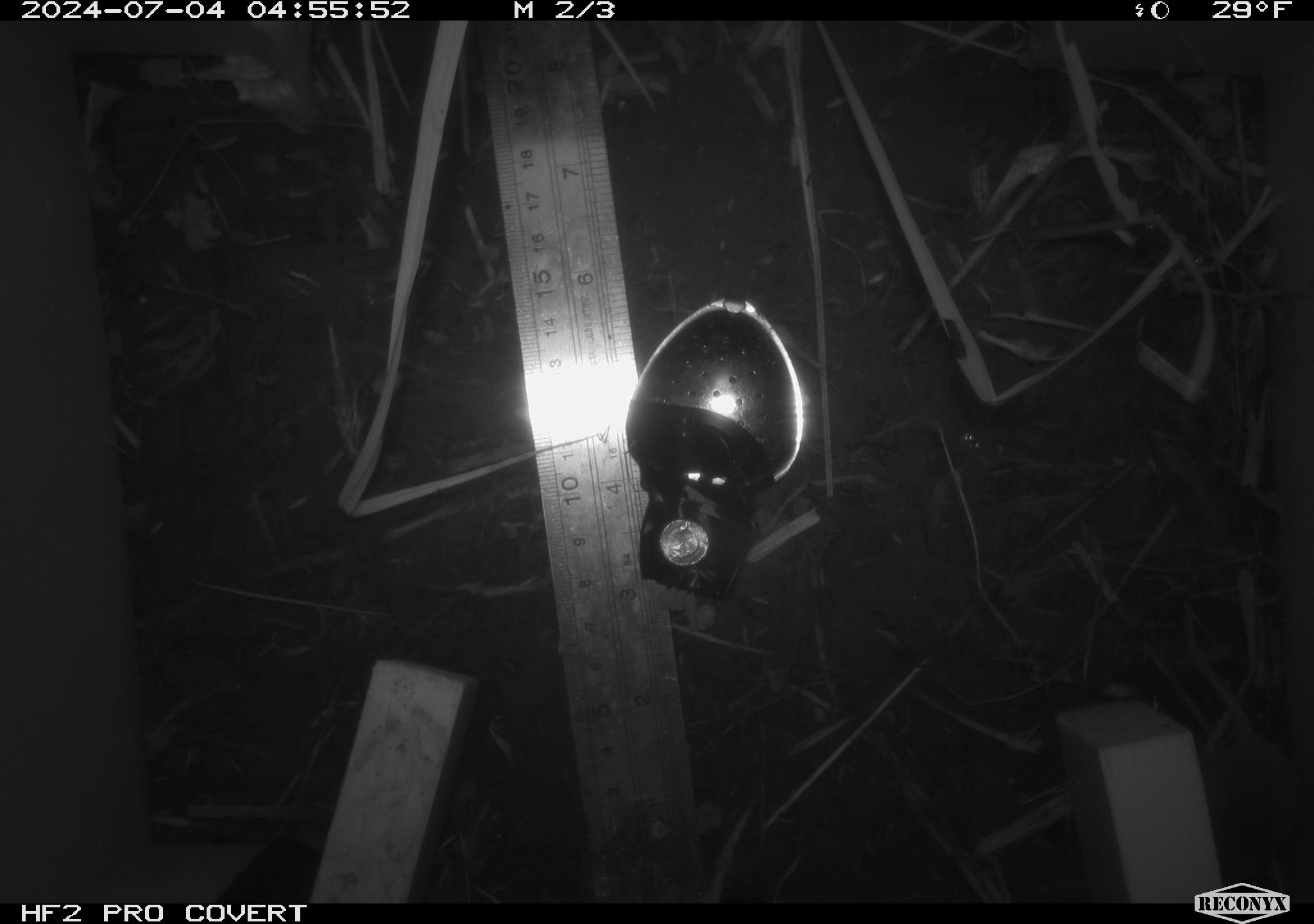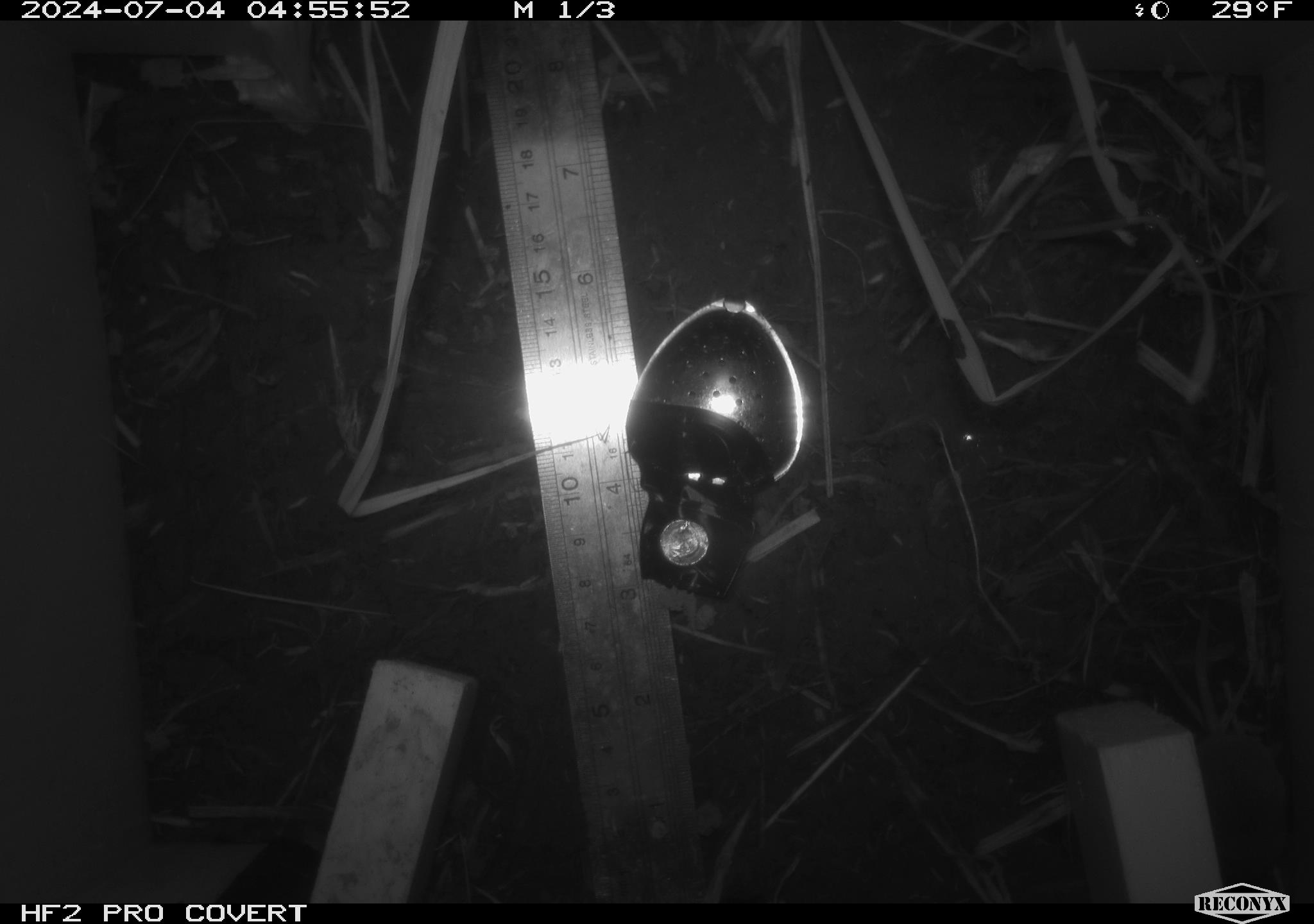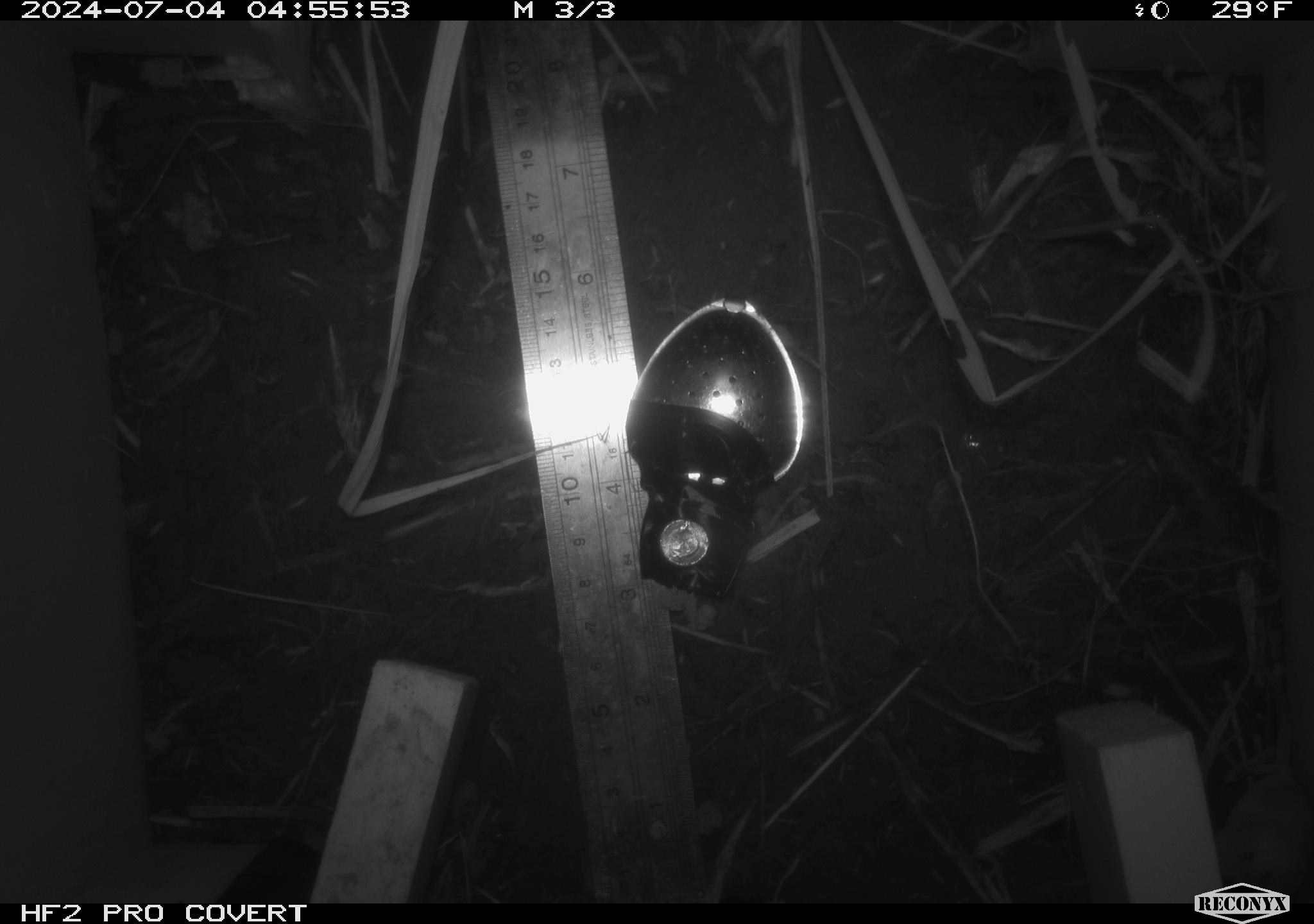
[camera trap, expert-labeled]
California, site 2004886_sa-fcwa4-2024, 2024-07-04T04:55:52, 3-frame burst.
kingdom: Animalia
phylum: Chordata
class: Mammalia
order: Rodentia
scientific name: Rodentia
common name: rodent